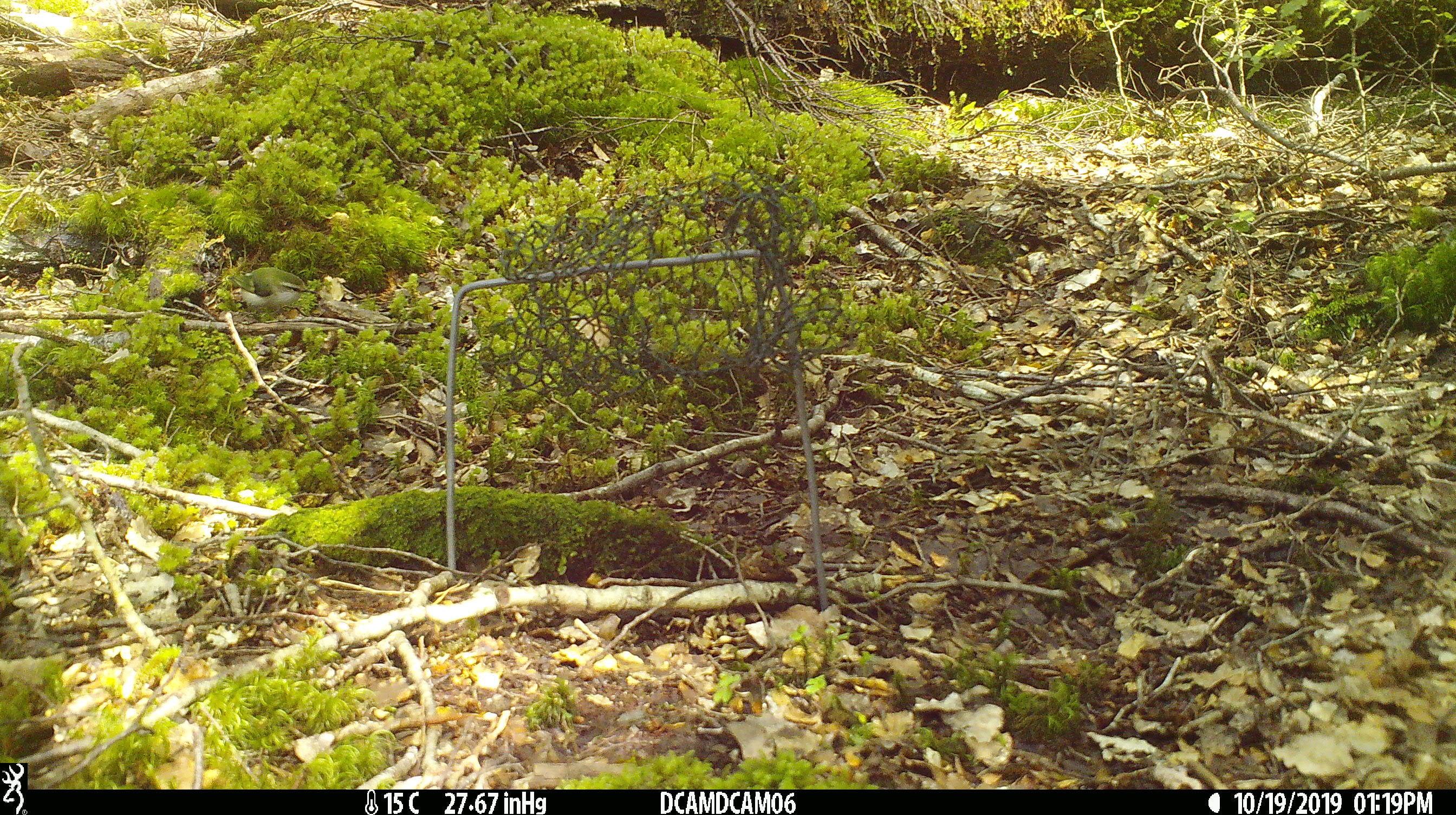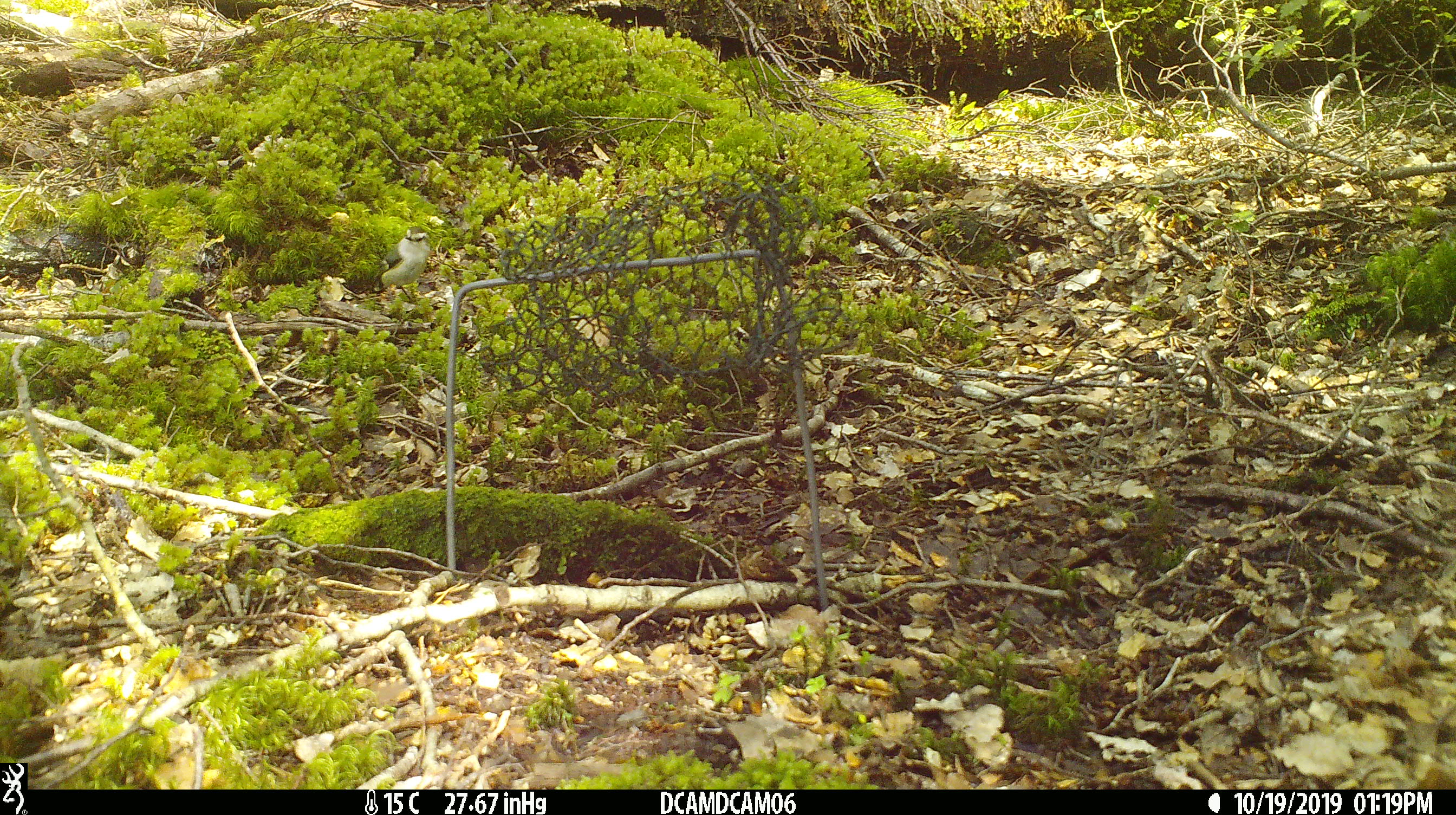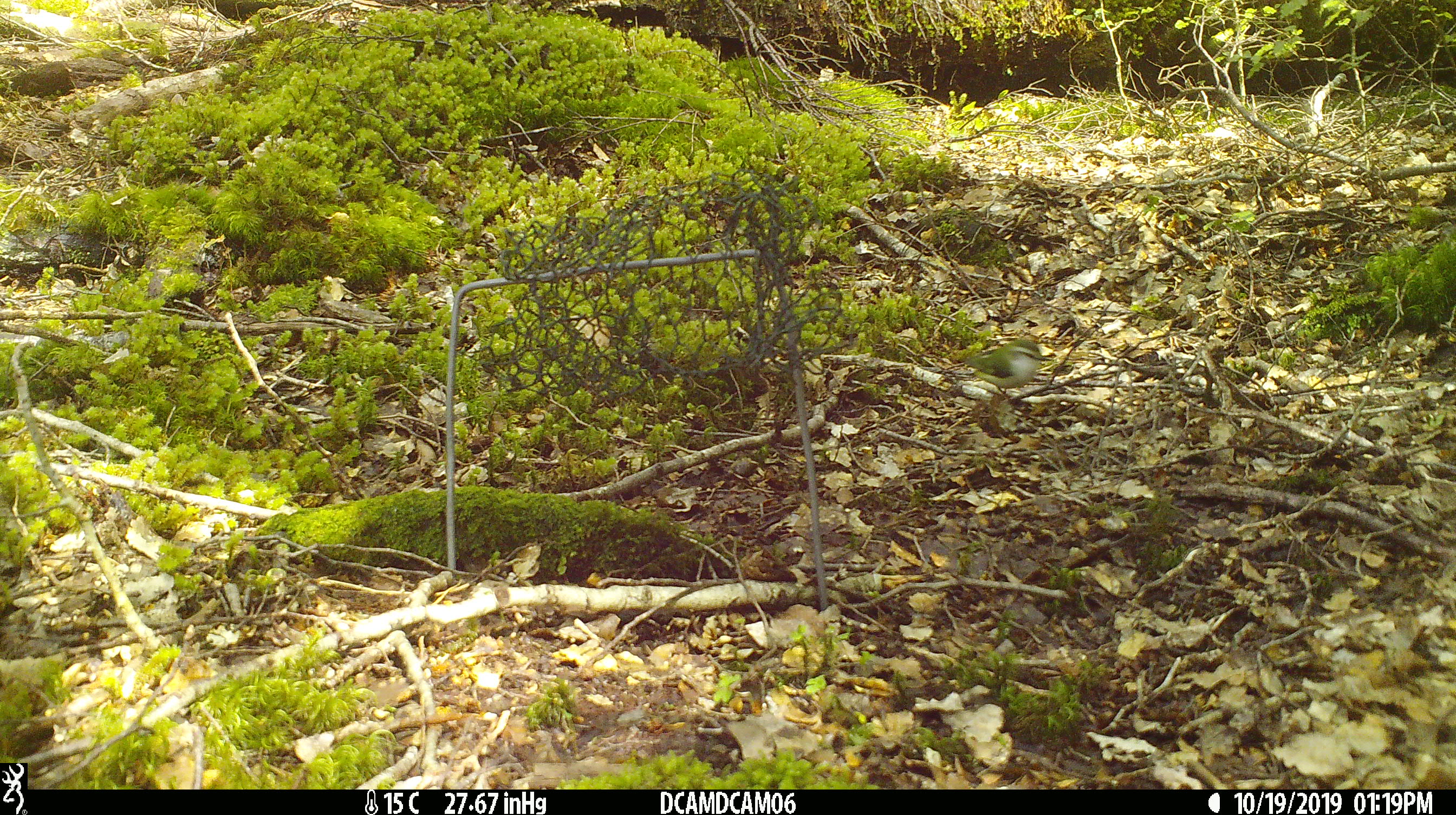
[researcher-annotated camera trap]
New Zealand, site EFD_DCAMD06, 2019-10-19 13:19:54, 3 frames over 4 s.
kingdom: Animalia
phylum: Chordata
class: Aves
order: Passeriformes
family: Acanthisittidae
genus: Acanthisitta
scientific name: Acanthisitta chloris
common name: rifleman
Rifleman (Acanthisitta chloris).